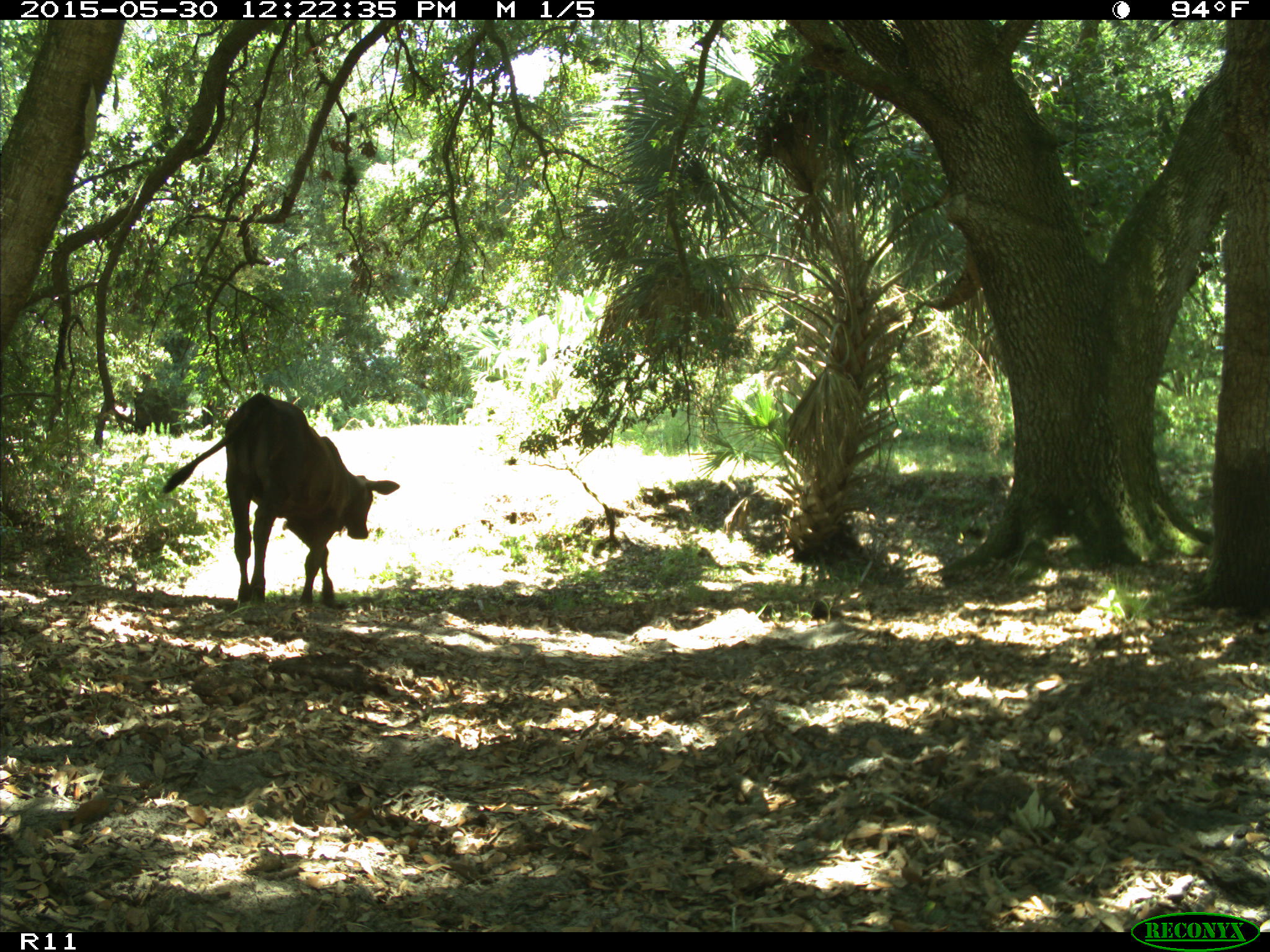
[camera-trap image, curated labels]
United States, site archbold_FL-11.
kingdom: Animalia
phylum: Chordata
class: Mammalia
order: Artiodactyla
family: Bovidae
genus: Bos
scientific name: Bos taurus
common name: domestic cow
Bos taurus (domestic cow).